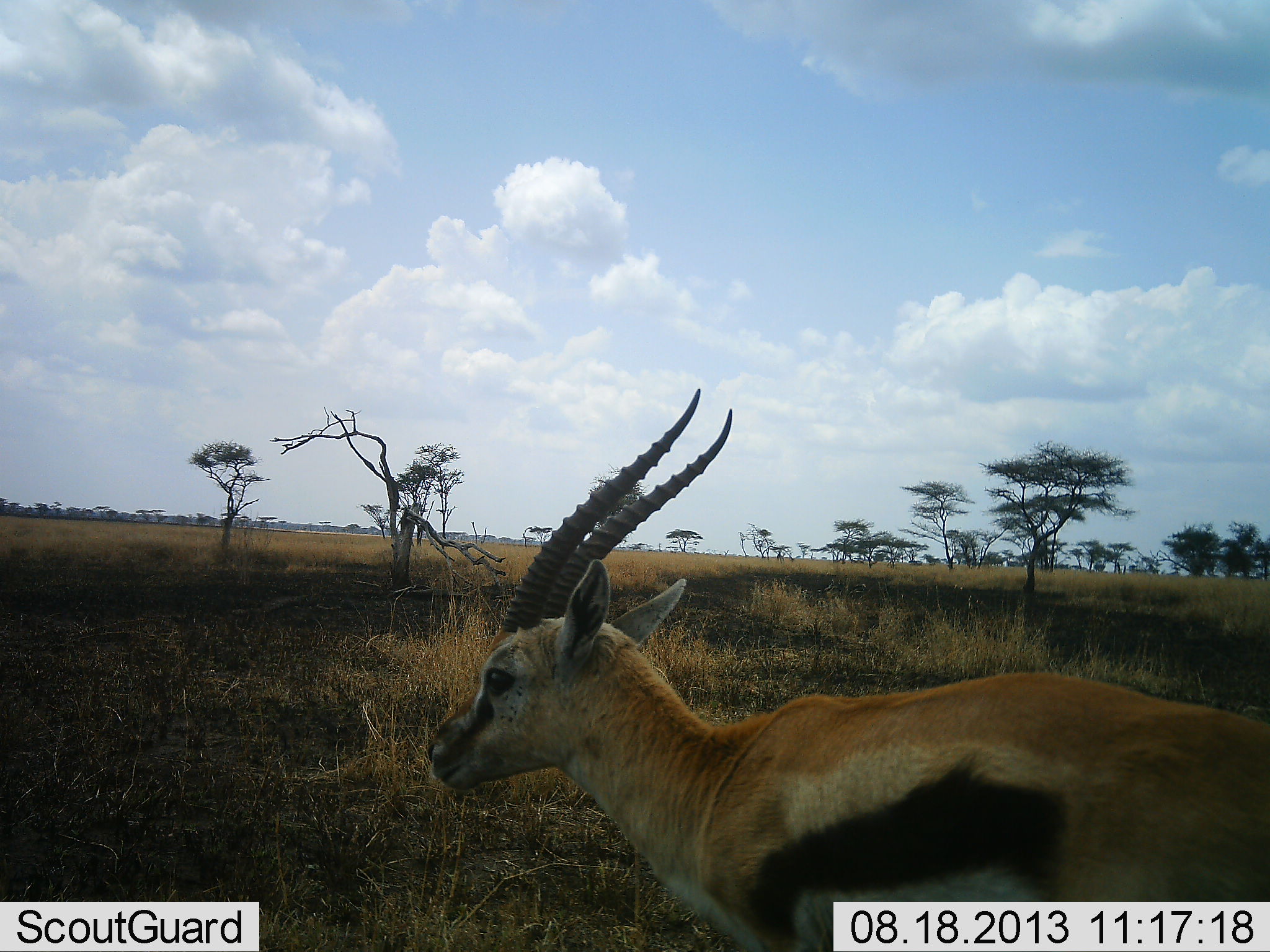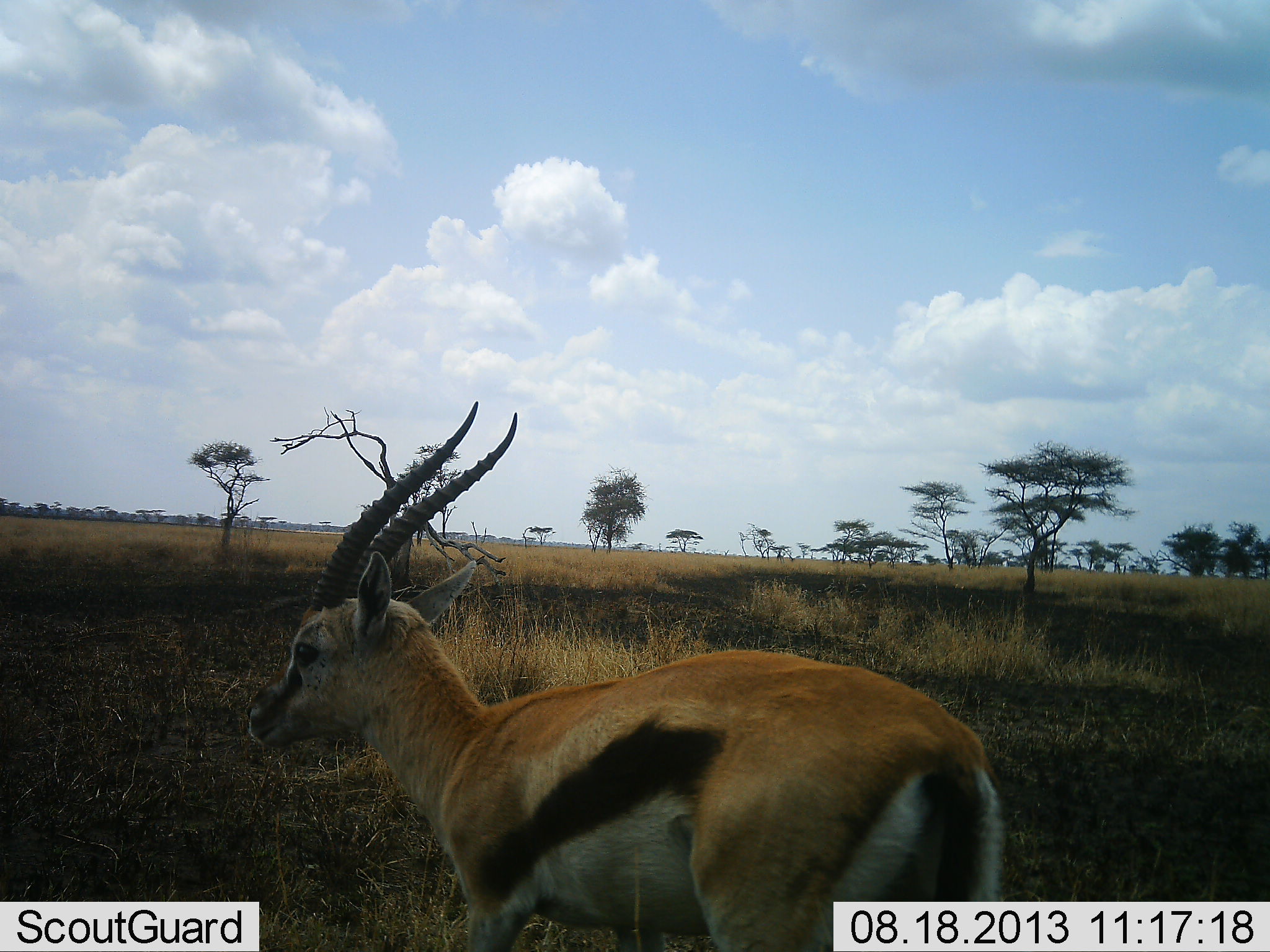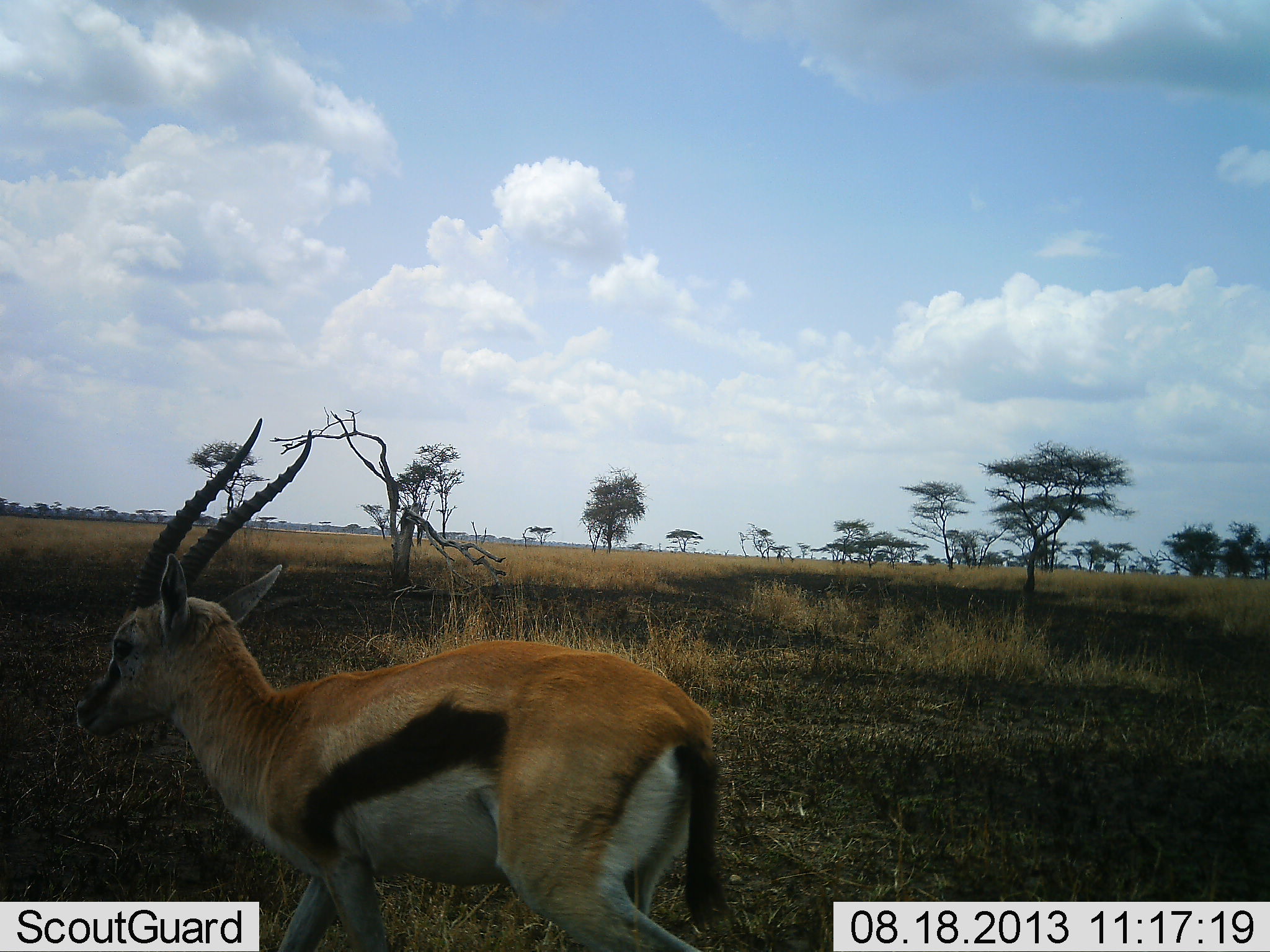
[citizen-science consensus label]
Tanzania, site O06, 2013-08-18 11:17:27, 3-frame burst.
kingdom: Animalia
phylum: Chordata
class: Mammalia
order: Artiodactyla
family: Bovidae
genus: Eudorcas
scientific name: Eudorcas thomsonii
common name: thomson's gazelle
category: gazellethomsons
Gazellethomsons (thomson's gazelle) (Eudorcas thomsonii), count 1. Behavior (volunteer vote fractions): standing 6%, resting 0%, moving 94%, interacting 0%. Young present (vote fraction): 0%. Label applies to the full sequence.